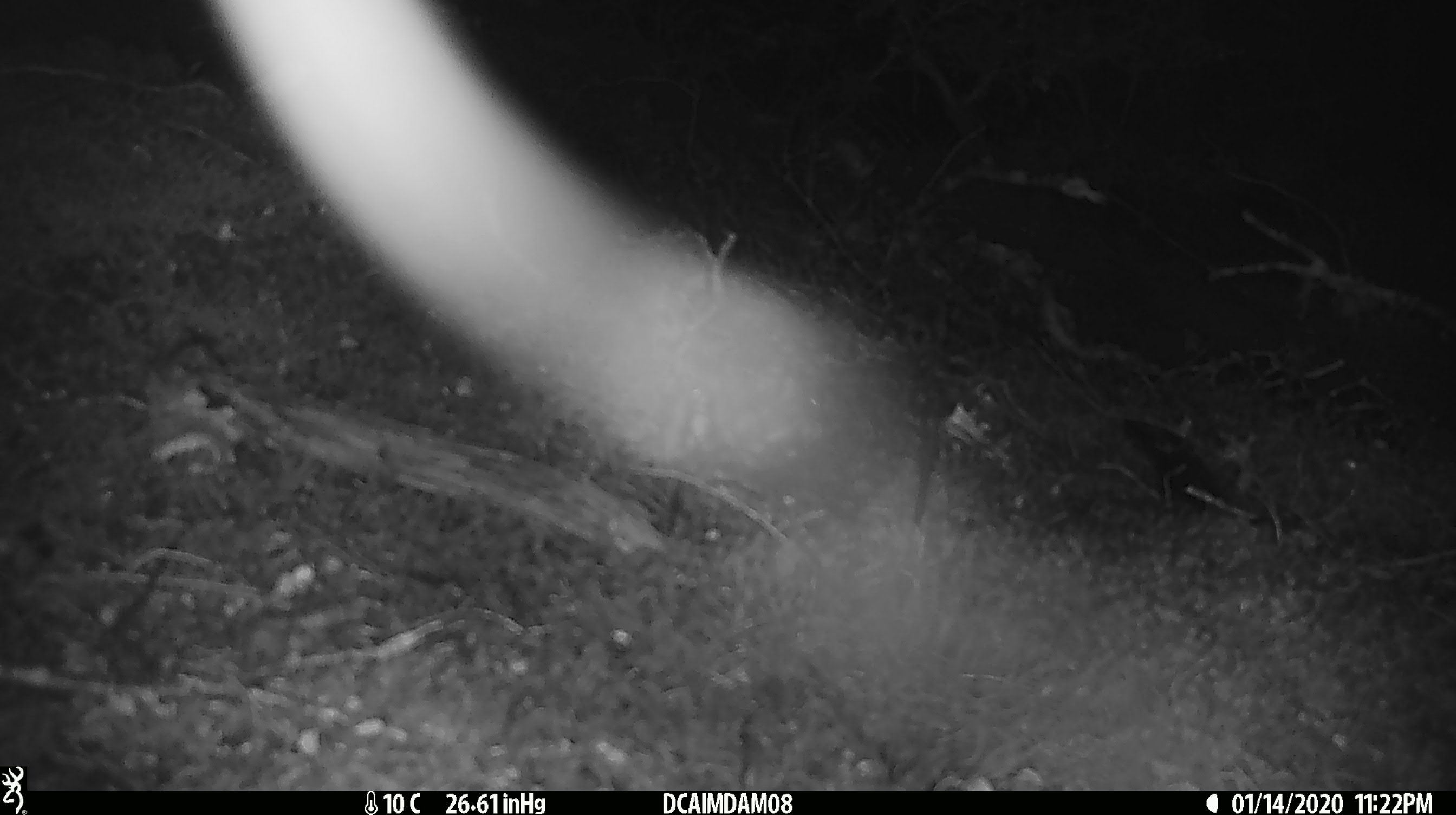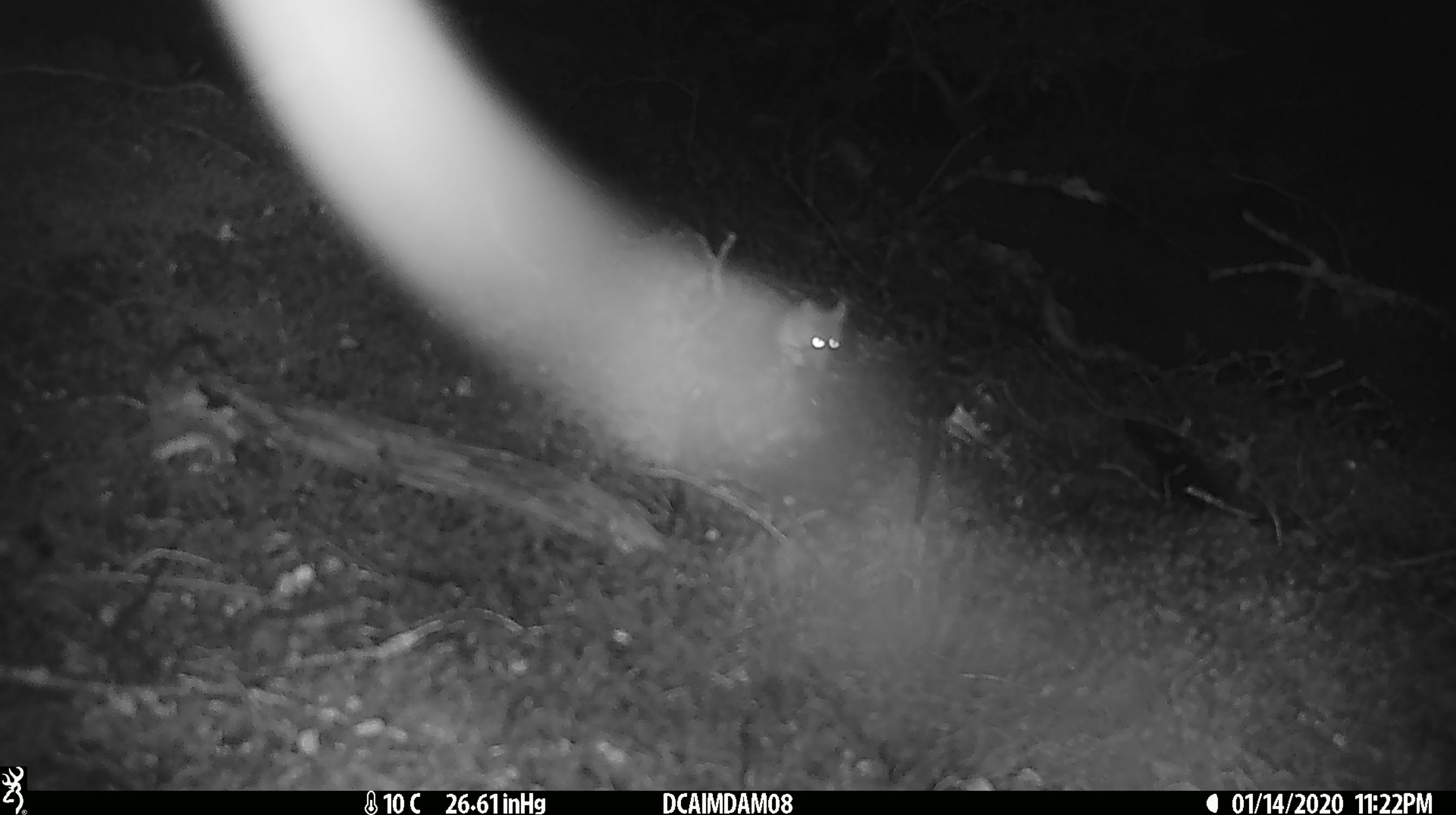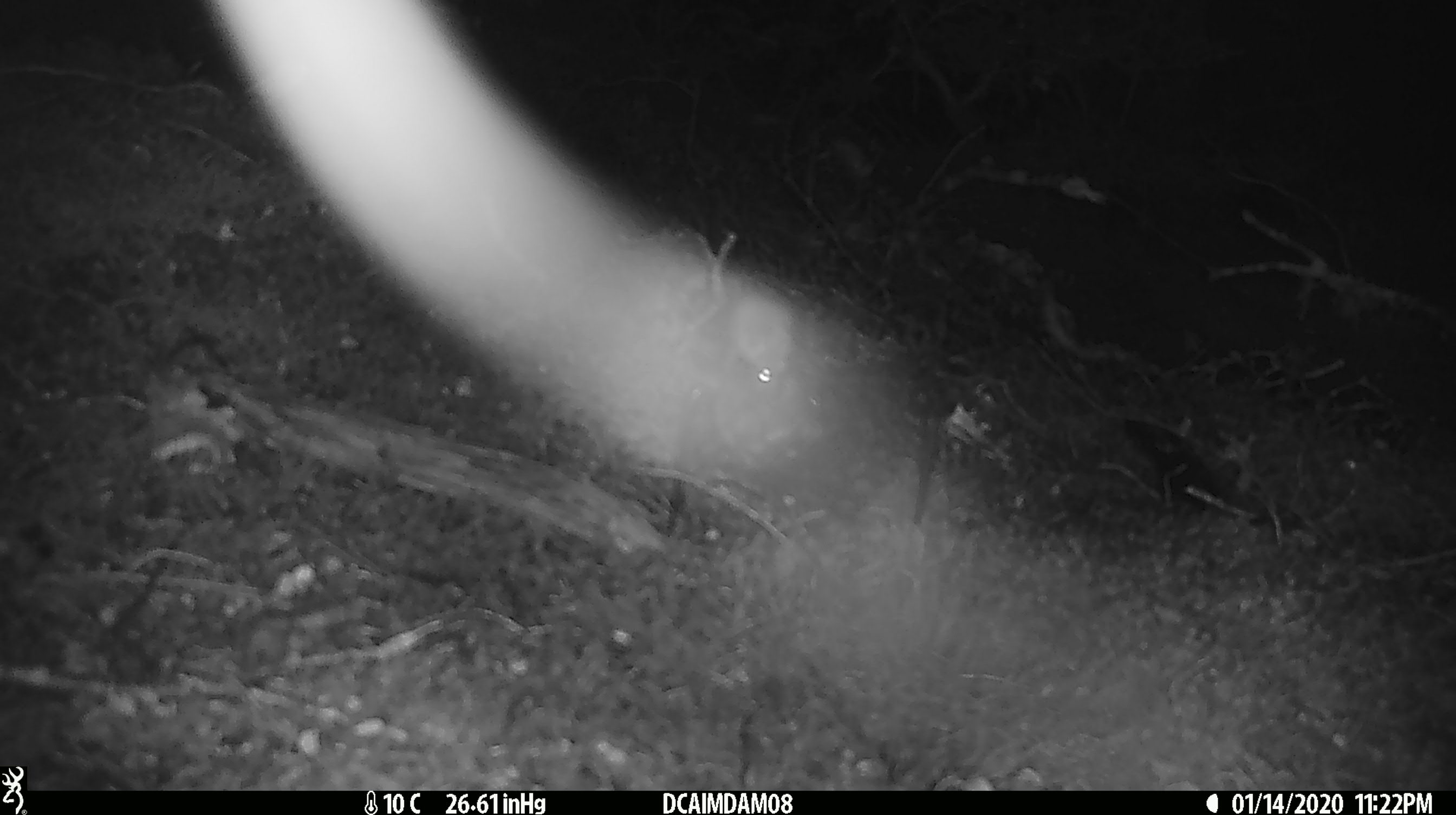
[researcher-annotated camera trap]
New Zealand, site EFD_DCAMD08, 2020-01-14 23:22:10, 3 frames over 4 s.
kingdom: Animalia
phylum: Chordata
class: Mammalia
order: Rodentia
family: Muridae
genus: Mus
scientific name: Mus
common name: mouse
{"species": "mouse (Mus)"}